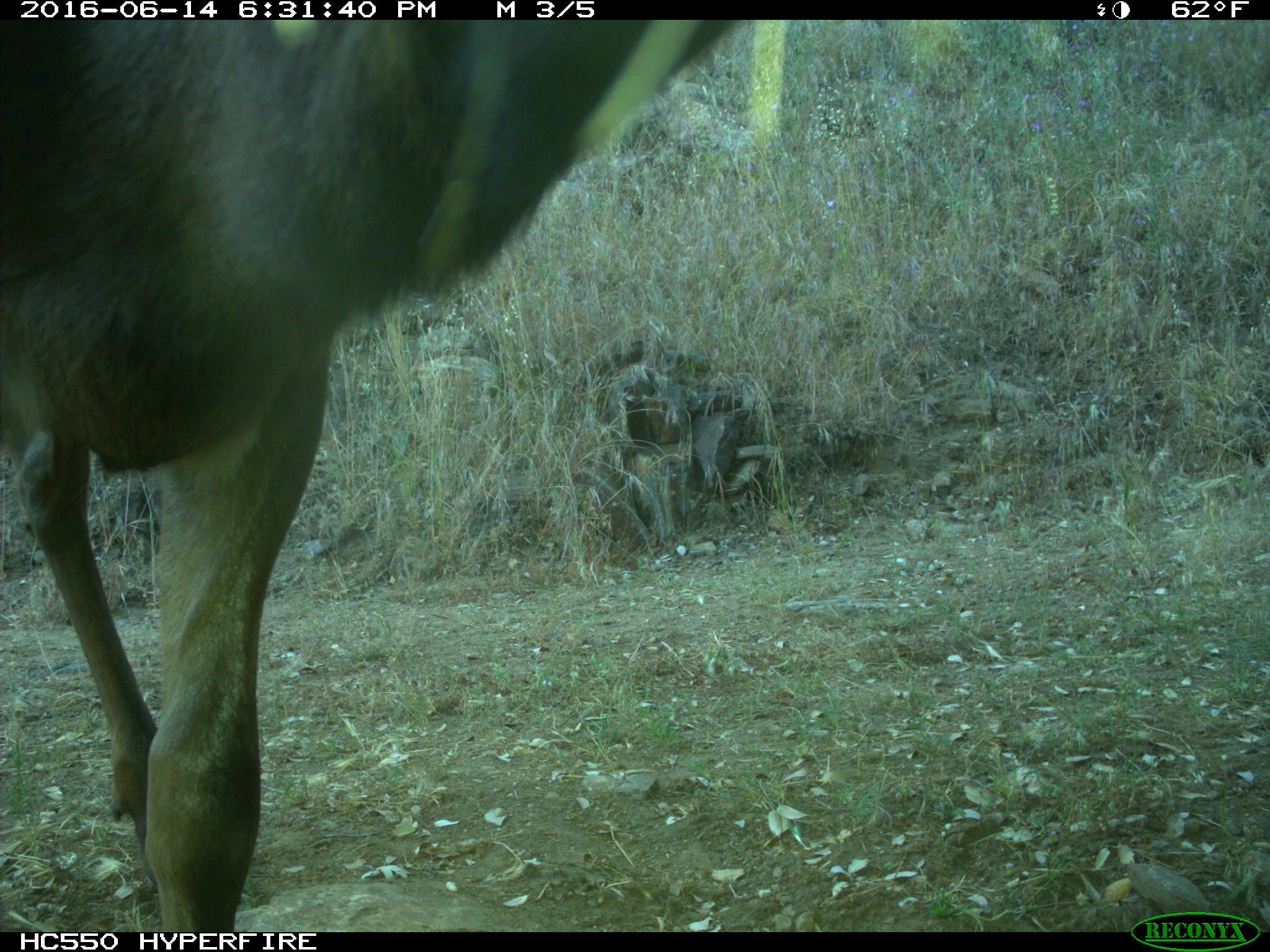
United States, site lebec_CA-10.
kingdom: Animalia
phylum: Chordata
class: Mammalia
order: Artiodactyla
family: Cervidae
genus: Cervus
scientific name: Cervus canadensis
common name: elk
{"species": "Cervus canadensis (elk)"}